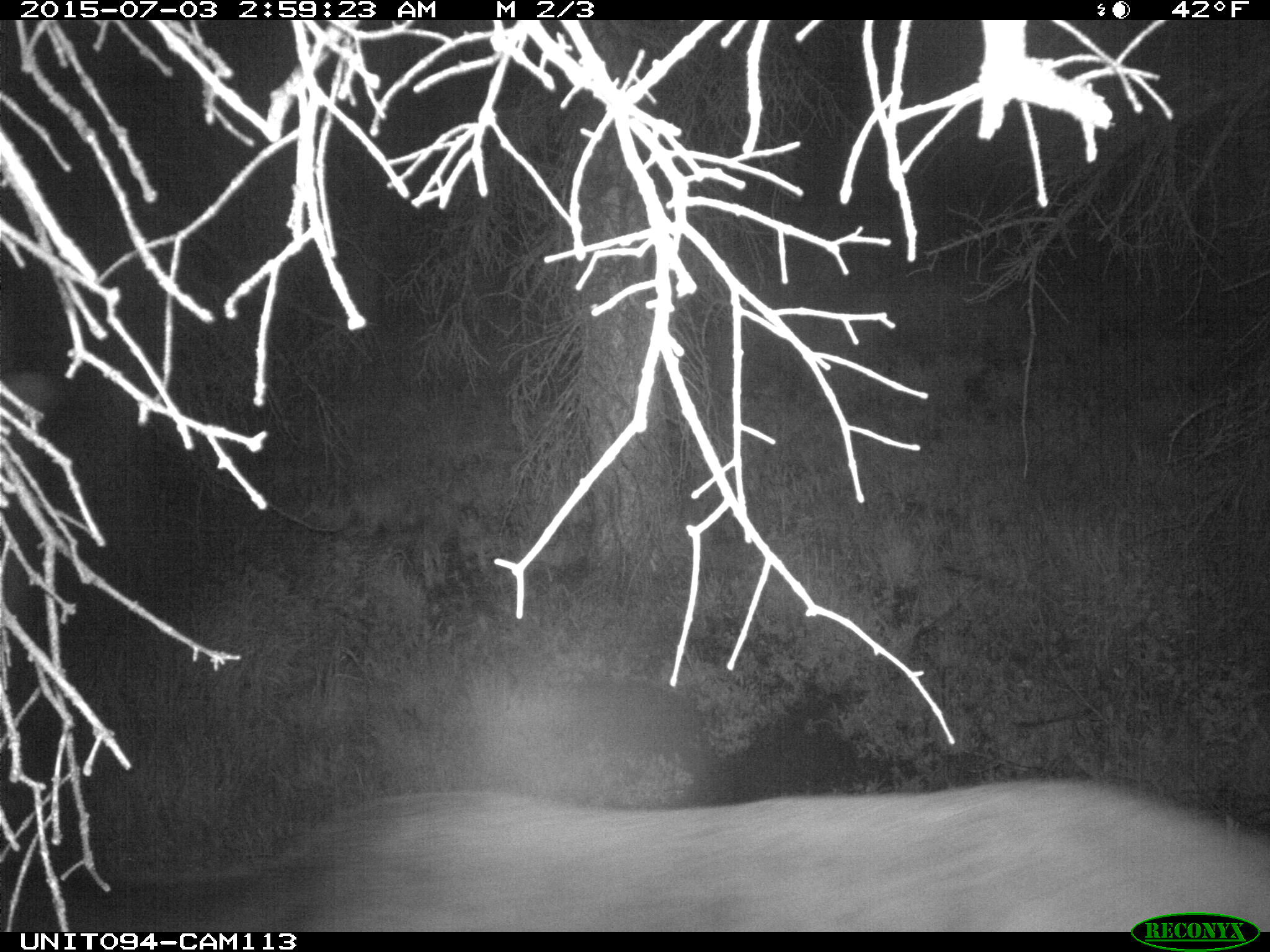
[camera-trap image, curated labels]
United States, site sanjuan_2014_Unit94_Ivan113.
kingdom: Animalia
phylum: Chordata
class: Mammalia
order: Artiodactyla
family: Cervidae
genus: Cervus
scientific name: Cervus elaphus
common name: red deer